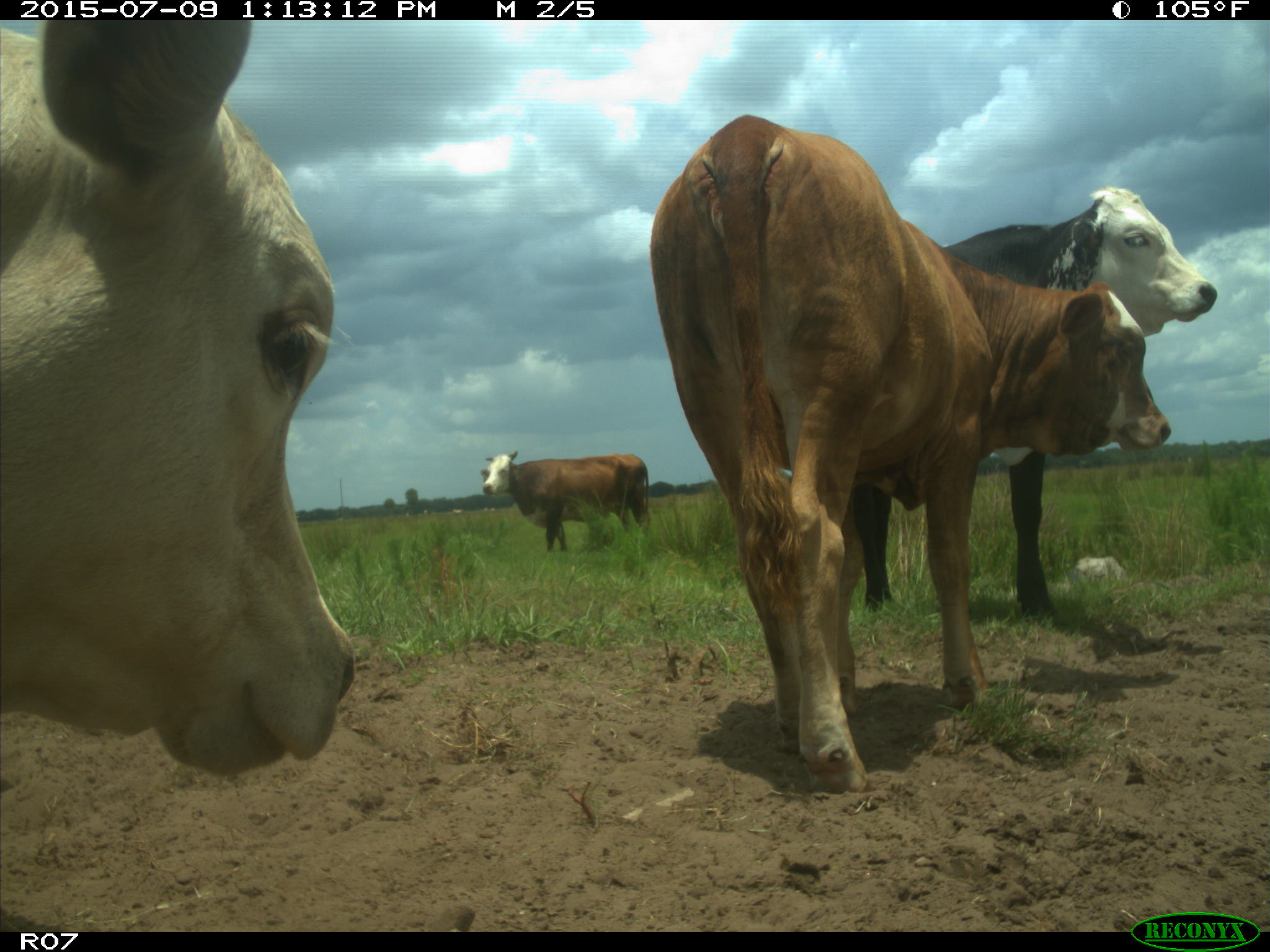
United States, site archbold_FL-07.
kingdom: Animalia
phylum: Chordata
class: Mammalia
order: Artiodactyla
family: Bovidae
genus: Bos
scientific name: Bos taurus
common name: domestic cow